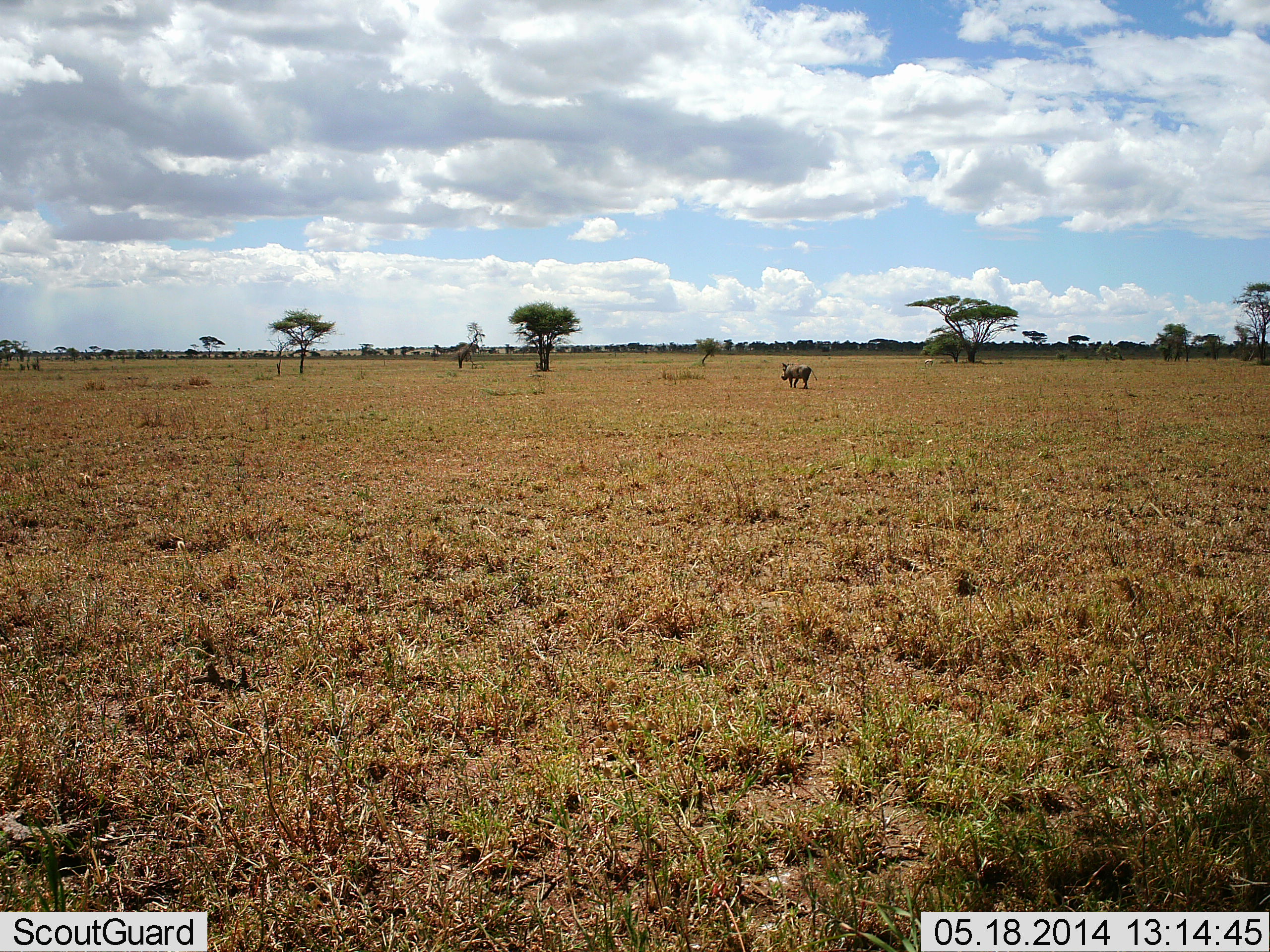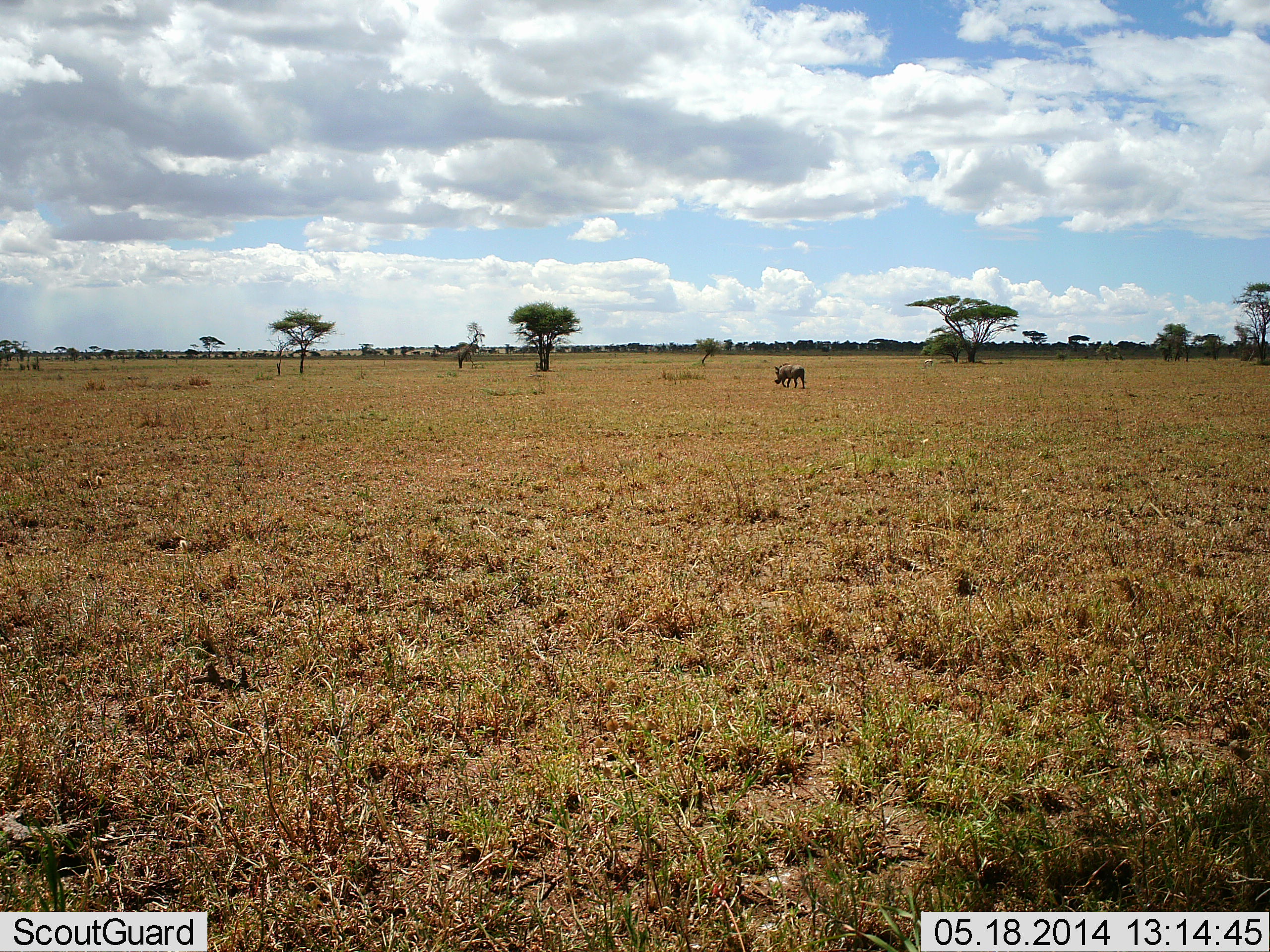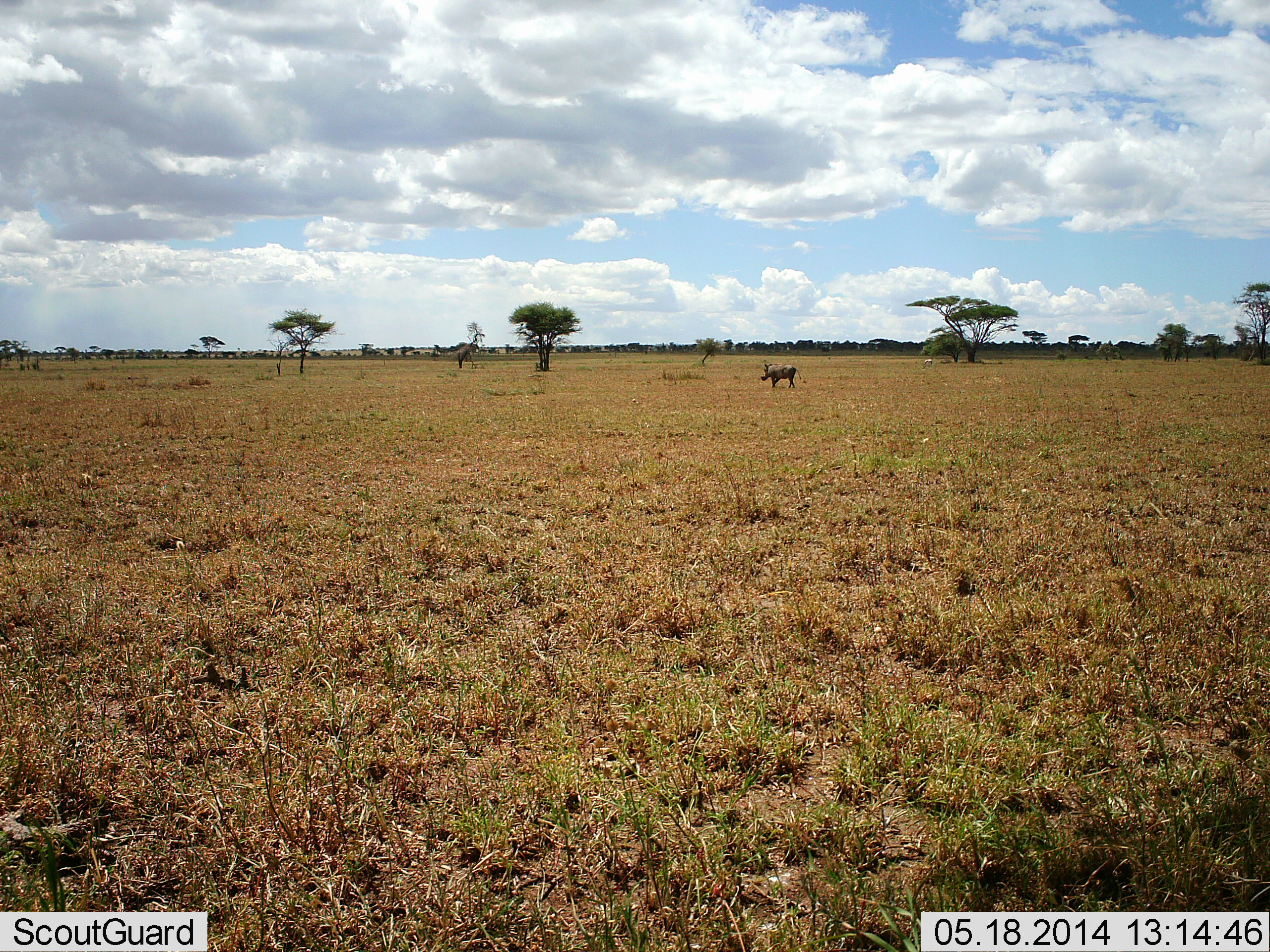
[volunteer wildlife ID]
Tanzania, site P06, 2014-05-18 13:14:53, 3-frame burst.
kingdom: Animalia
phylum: Chordata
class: Mammalia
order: Artiodactyla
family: Suidae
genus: Phacochoerus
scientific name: Phacochoerus africanus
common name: warthog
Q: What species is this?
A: Warthog (Phacochoerus africanus).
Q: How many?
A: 1.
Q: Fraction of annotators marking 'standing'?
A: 0%.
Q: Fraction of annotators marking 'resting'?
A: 0%.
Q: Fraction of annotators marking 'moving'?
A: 100%.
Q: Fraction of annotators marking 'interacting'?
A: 0%.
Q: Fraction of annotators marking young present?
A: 0%.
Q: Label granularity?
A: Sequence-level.